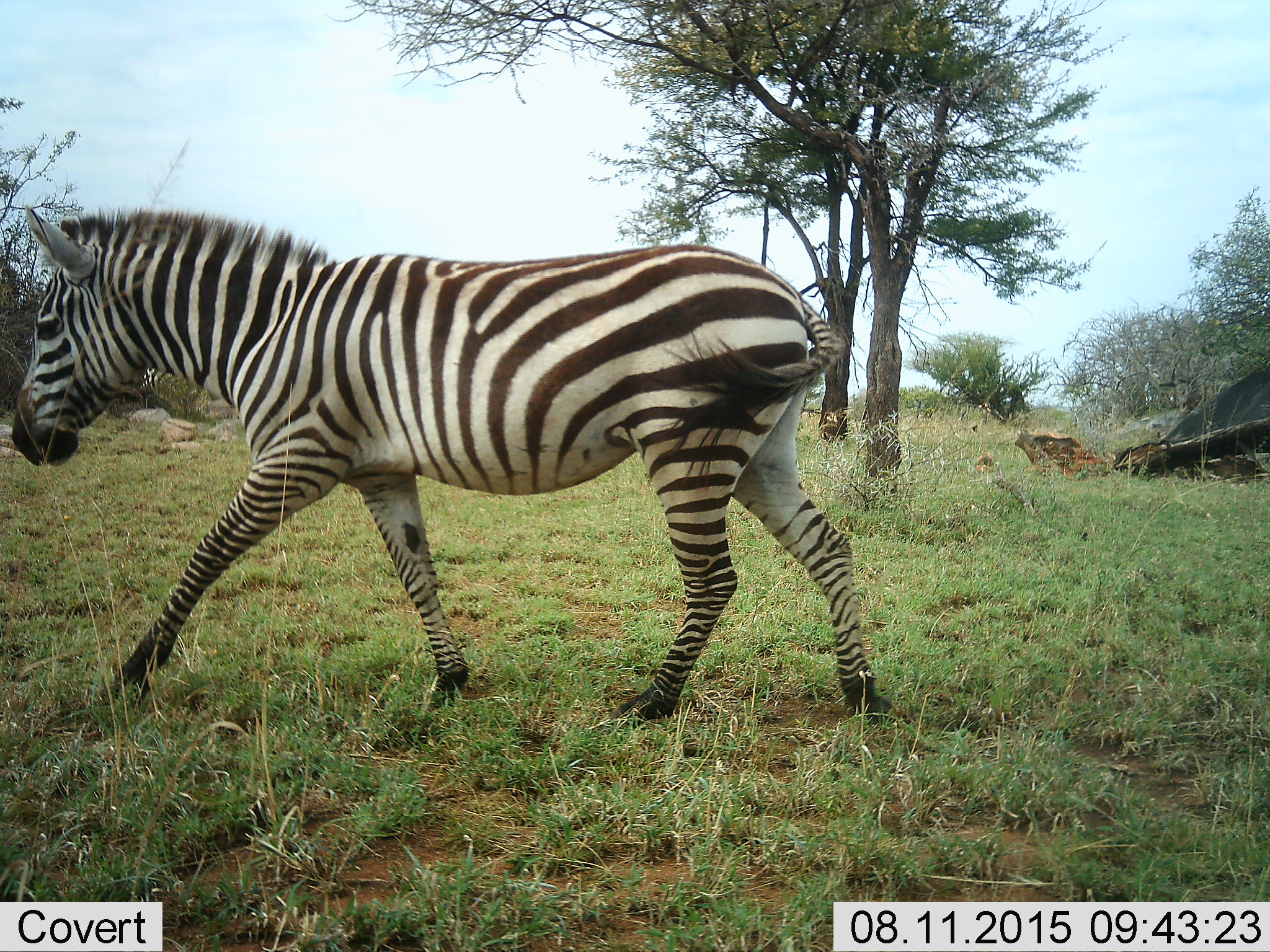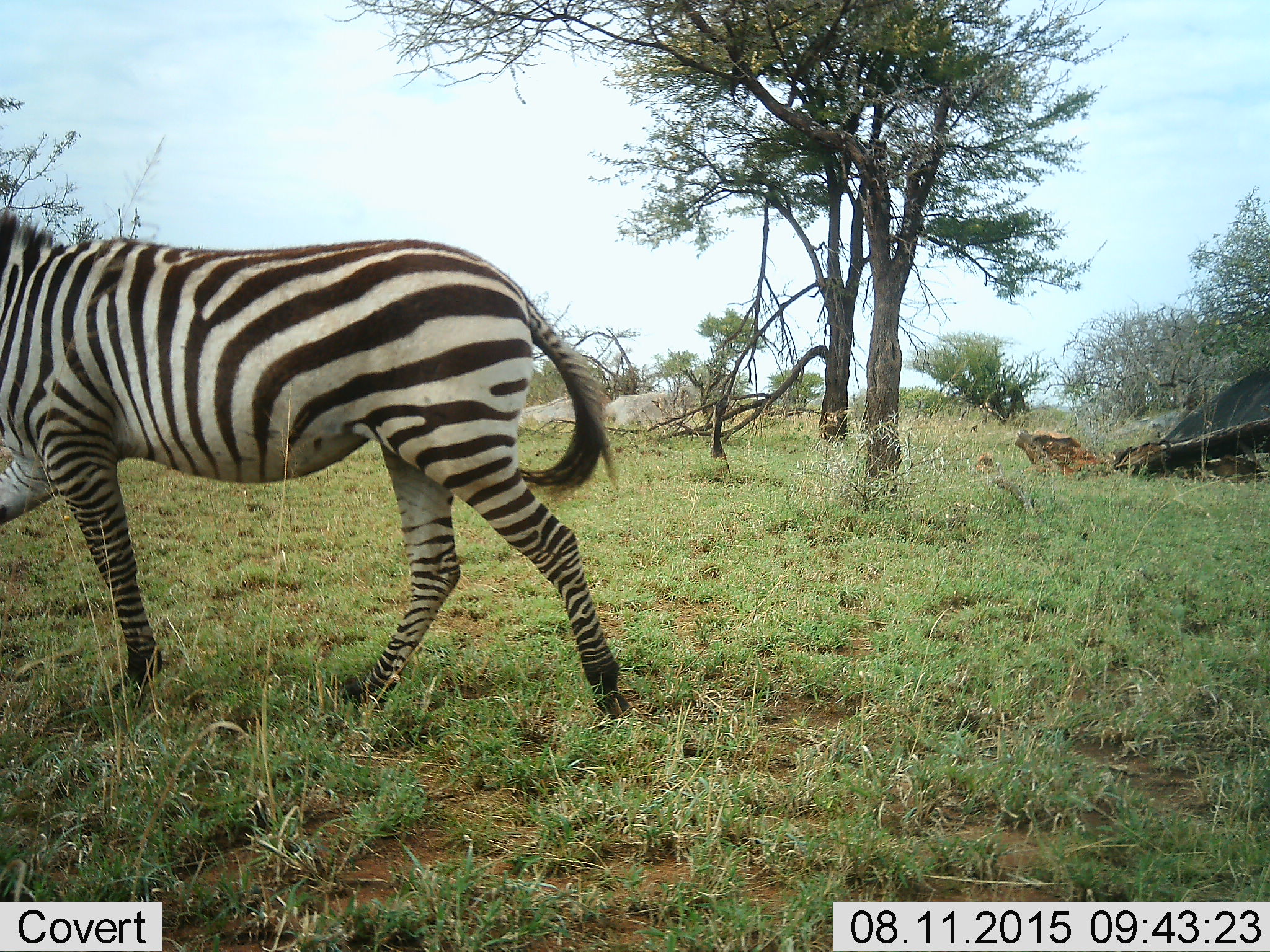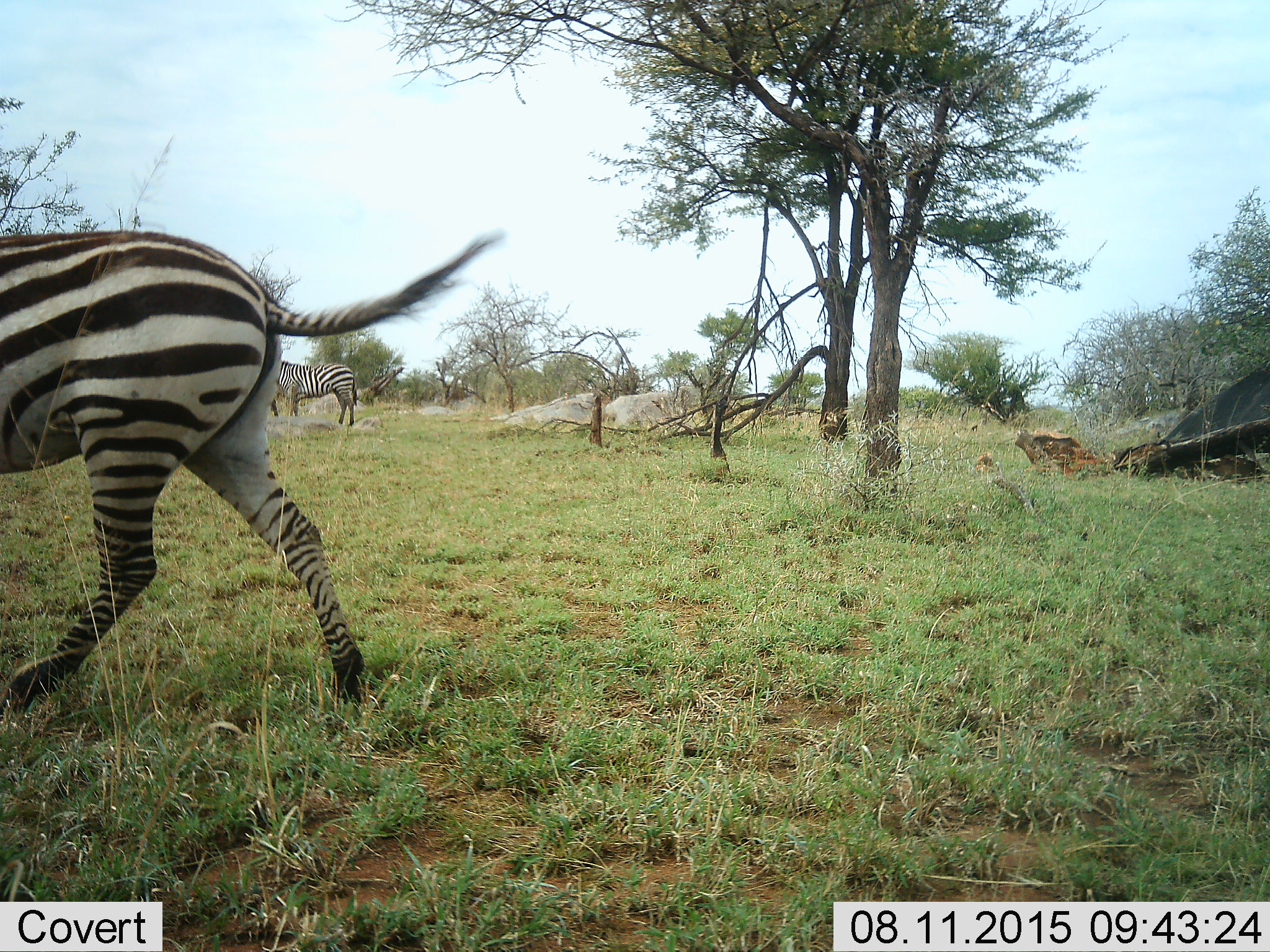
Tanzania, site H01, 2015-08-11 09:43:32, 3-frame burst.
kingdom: Animalia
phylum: Chordata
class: Mammalia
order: Perissodactyla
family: Equidae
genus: Equus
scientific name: Equus quagga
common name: plains zebra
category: zebra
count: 2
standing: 40%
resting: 0%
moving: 90%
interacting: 0%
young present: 0%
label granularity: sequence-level